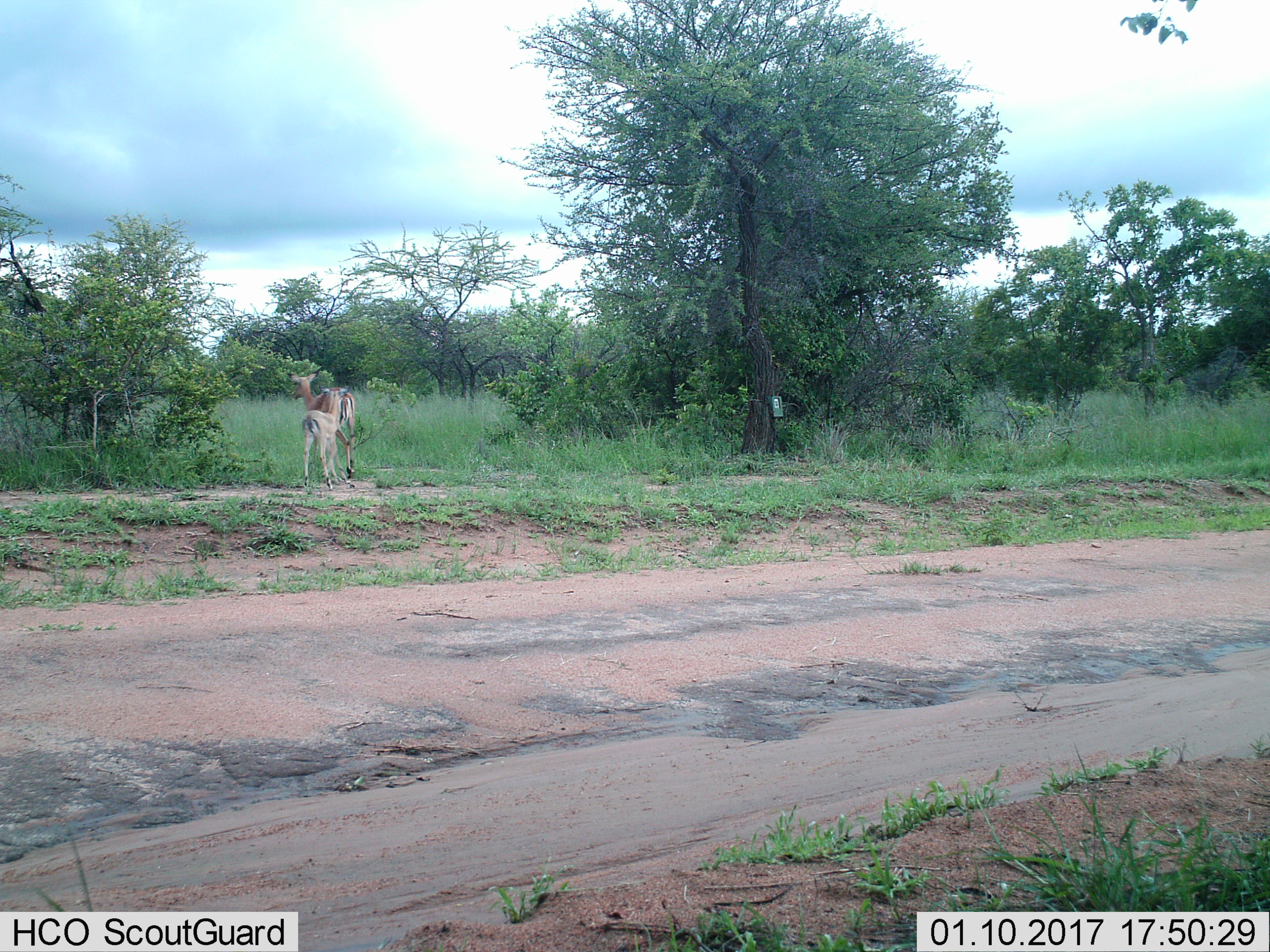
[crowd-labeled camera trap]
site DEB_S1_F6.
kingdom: Animalia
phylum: Chordata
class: Mammalia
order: Artiodactyla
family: Bovidae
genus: Aepyceros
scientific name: Aepyceros melampus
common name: impala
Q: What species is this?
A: Impala (Aepyceros melampus).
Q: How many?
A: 2.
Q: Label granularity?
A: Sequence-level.